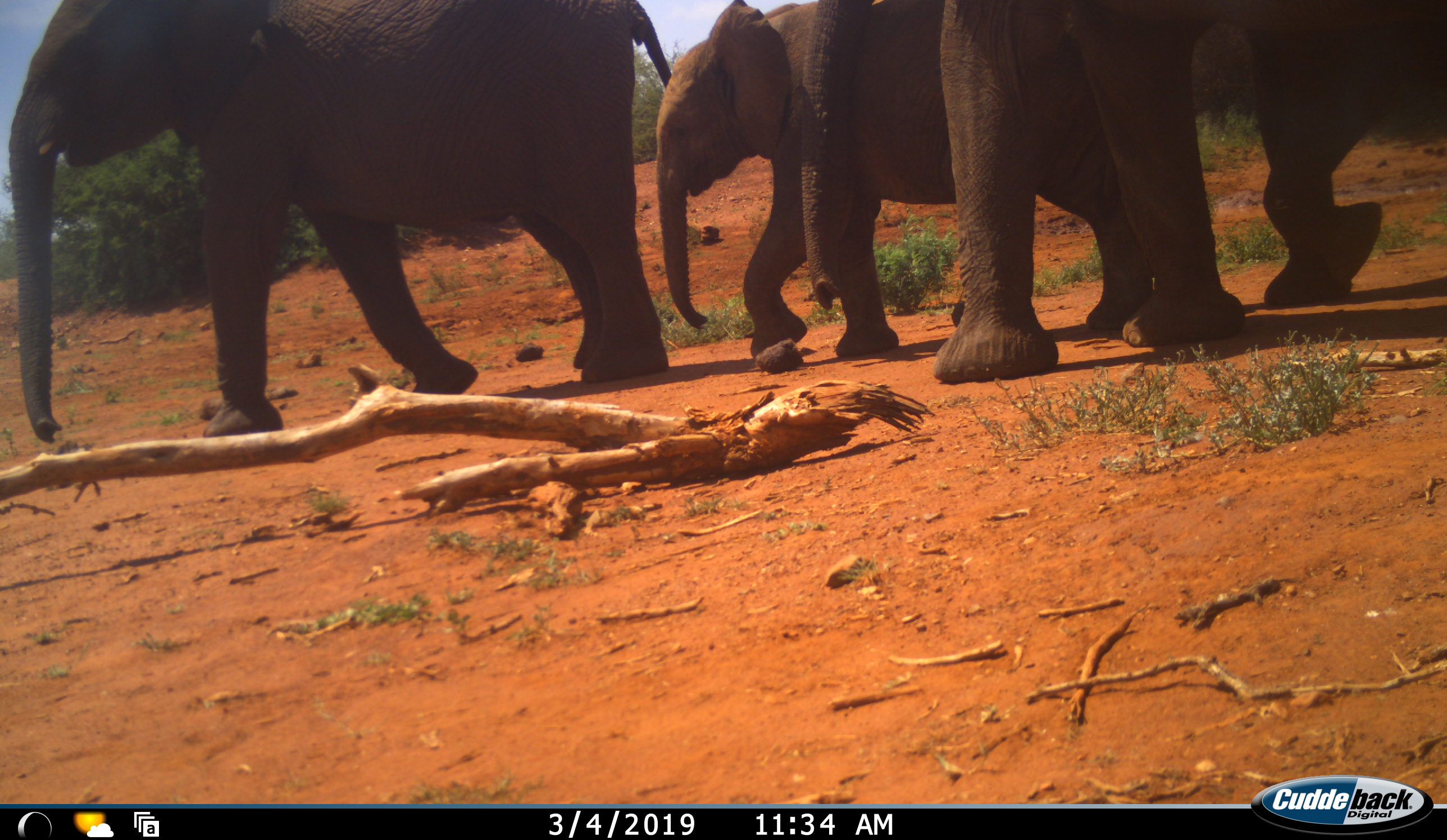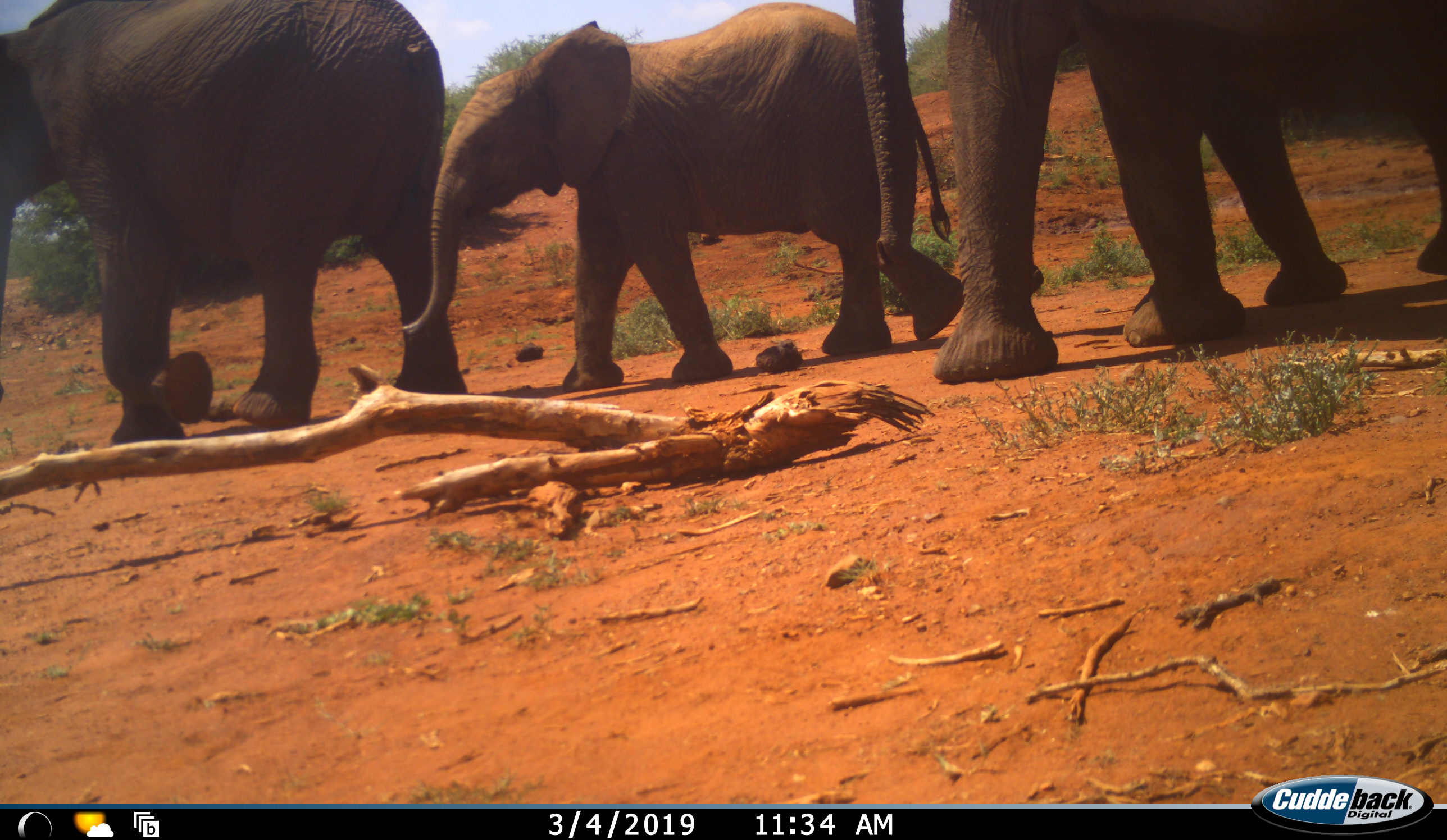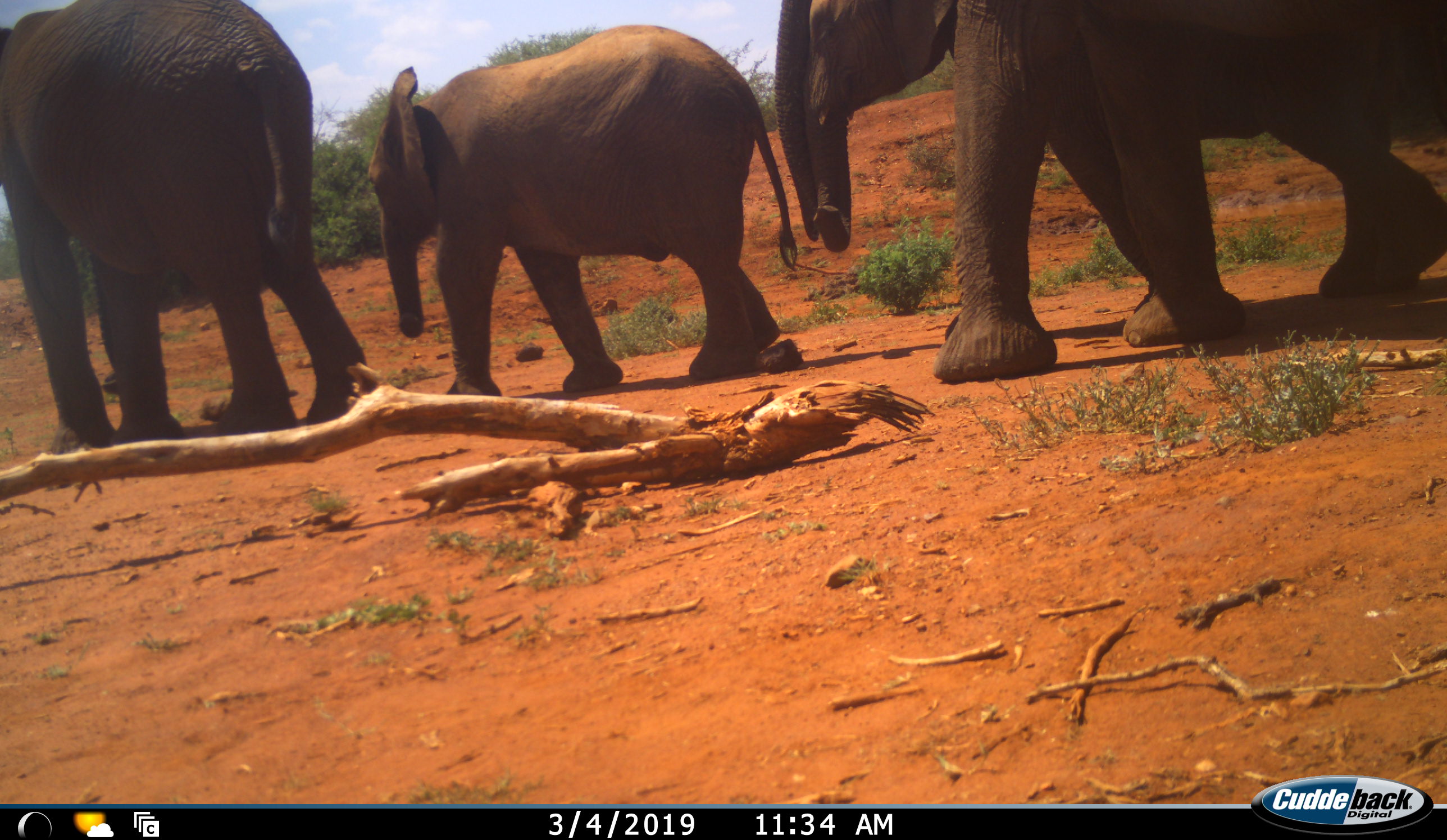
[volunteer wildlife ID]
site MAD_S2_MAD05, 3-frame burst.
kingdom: Animalia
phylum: Chordata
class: Mammalia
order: Proboscidea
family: Elephantidae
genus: Loxodonta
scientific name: Loxodonta africana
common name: african bush elephant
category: elephant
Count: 4.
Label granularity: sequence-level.